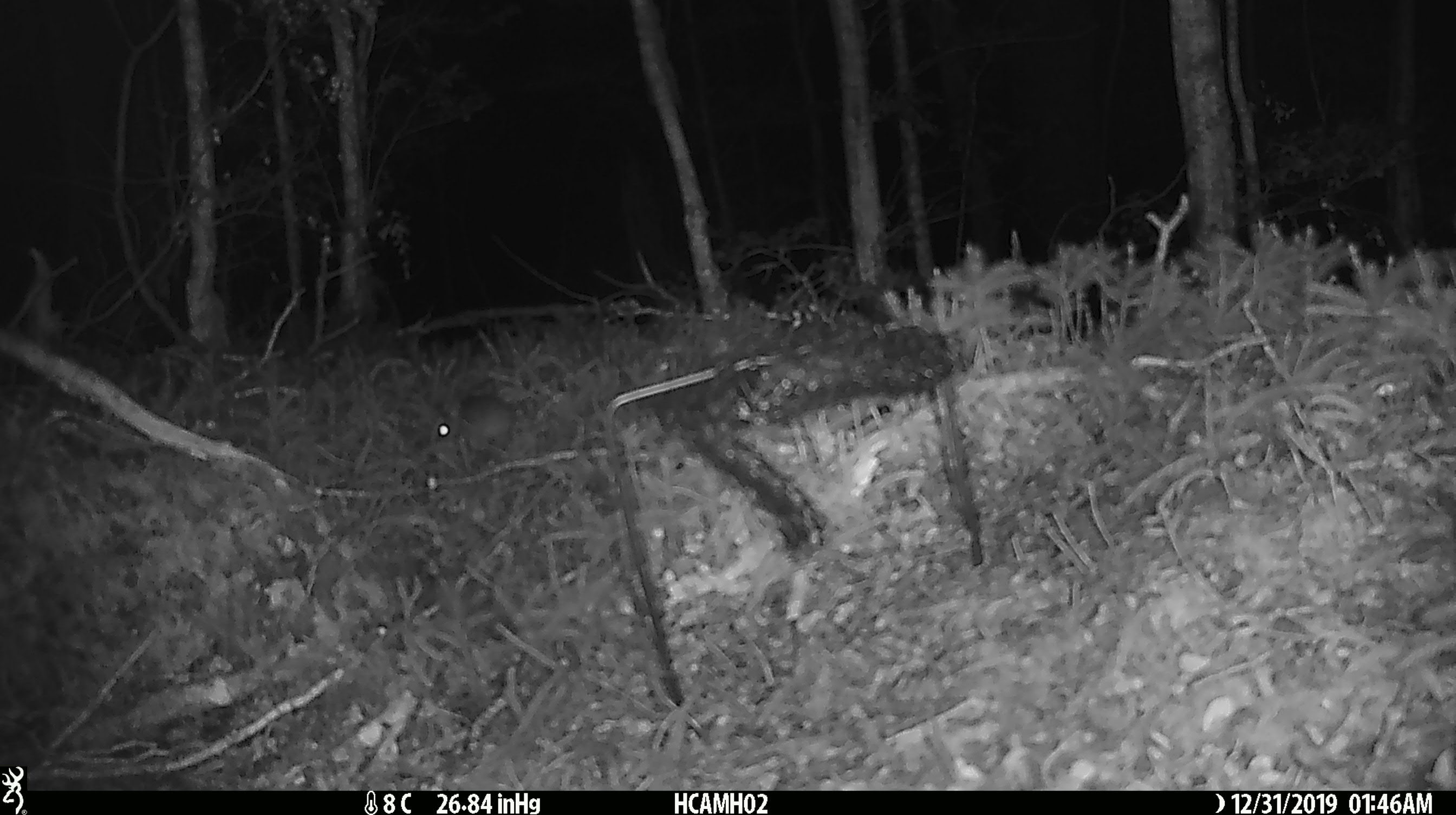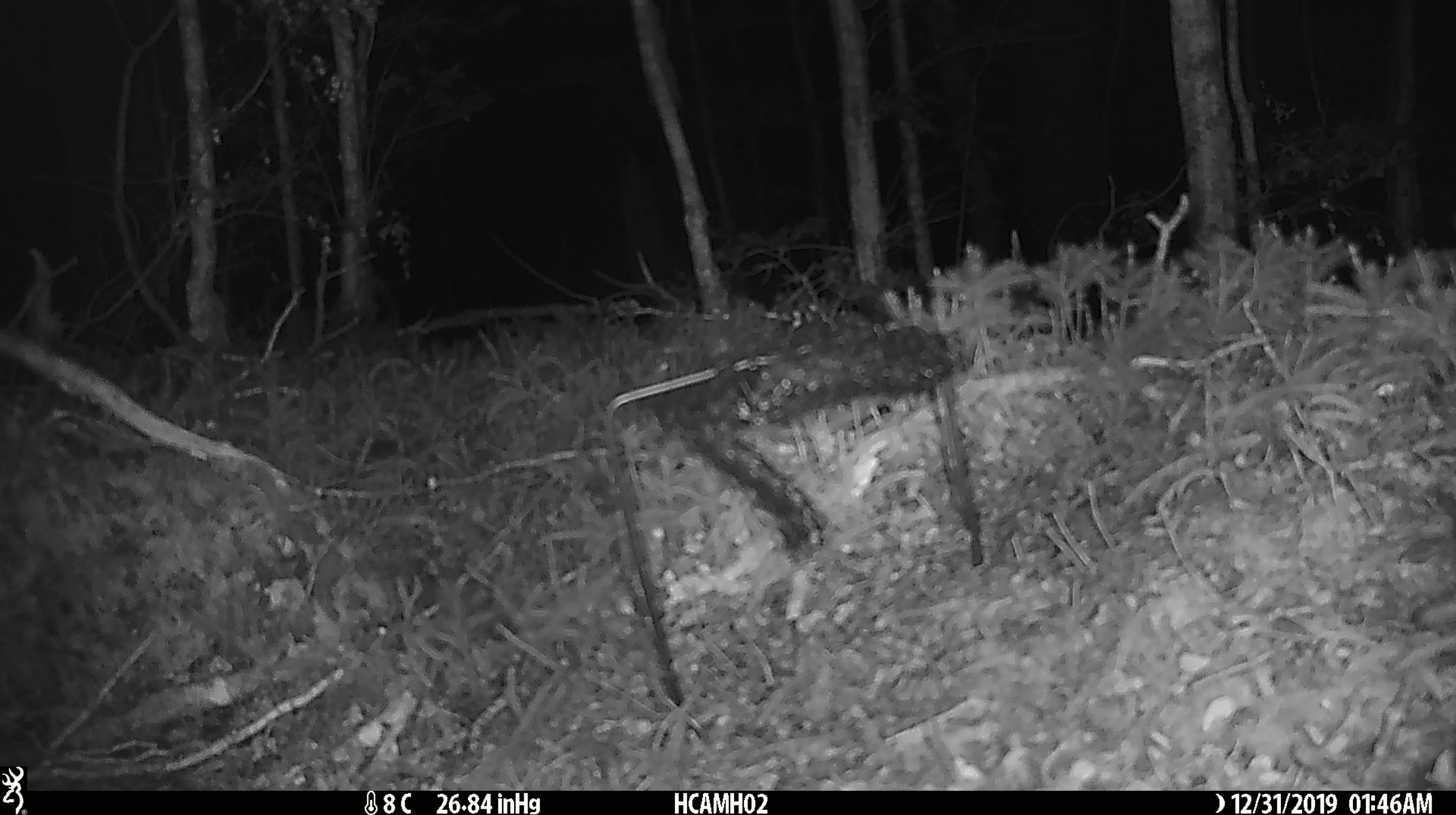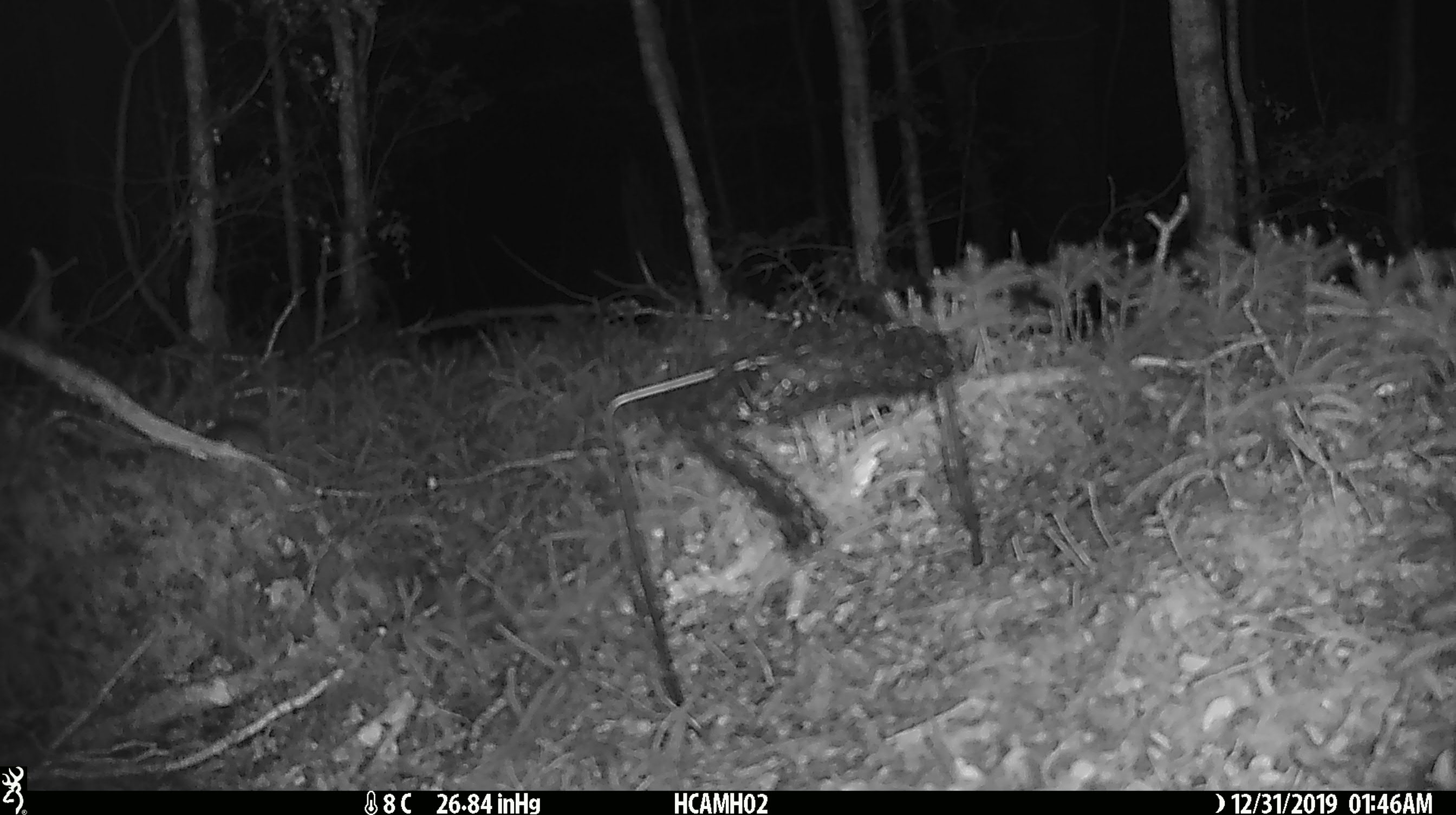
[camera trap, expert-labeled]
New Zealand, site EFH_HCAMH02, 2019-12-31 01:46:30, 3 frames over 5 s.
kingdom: Animalia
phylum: Chordata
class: Mammalia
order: Rodentia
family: Muridae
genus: Mus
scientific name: Mus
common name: mouse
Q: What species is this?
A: Mouse (Mus).